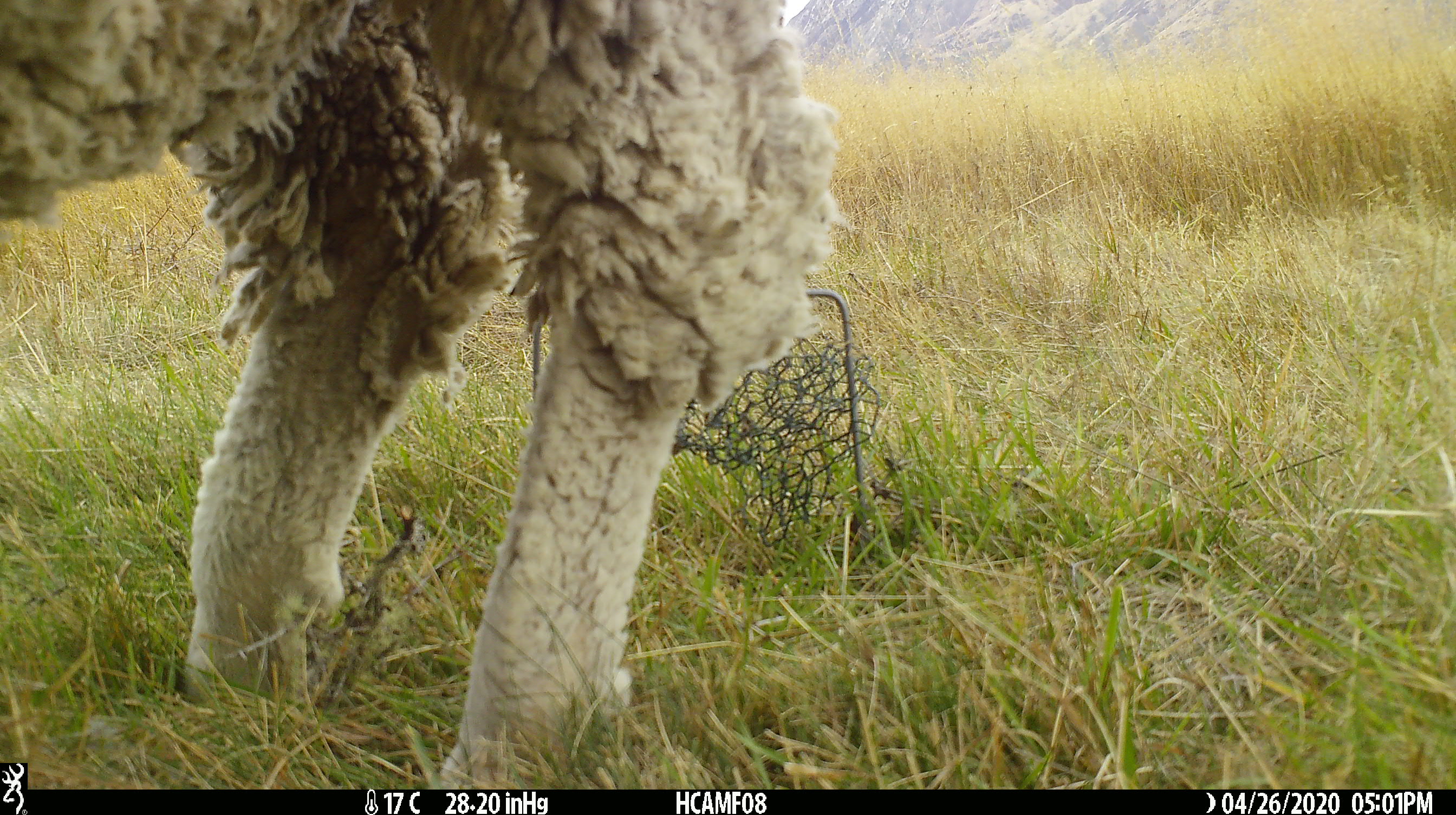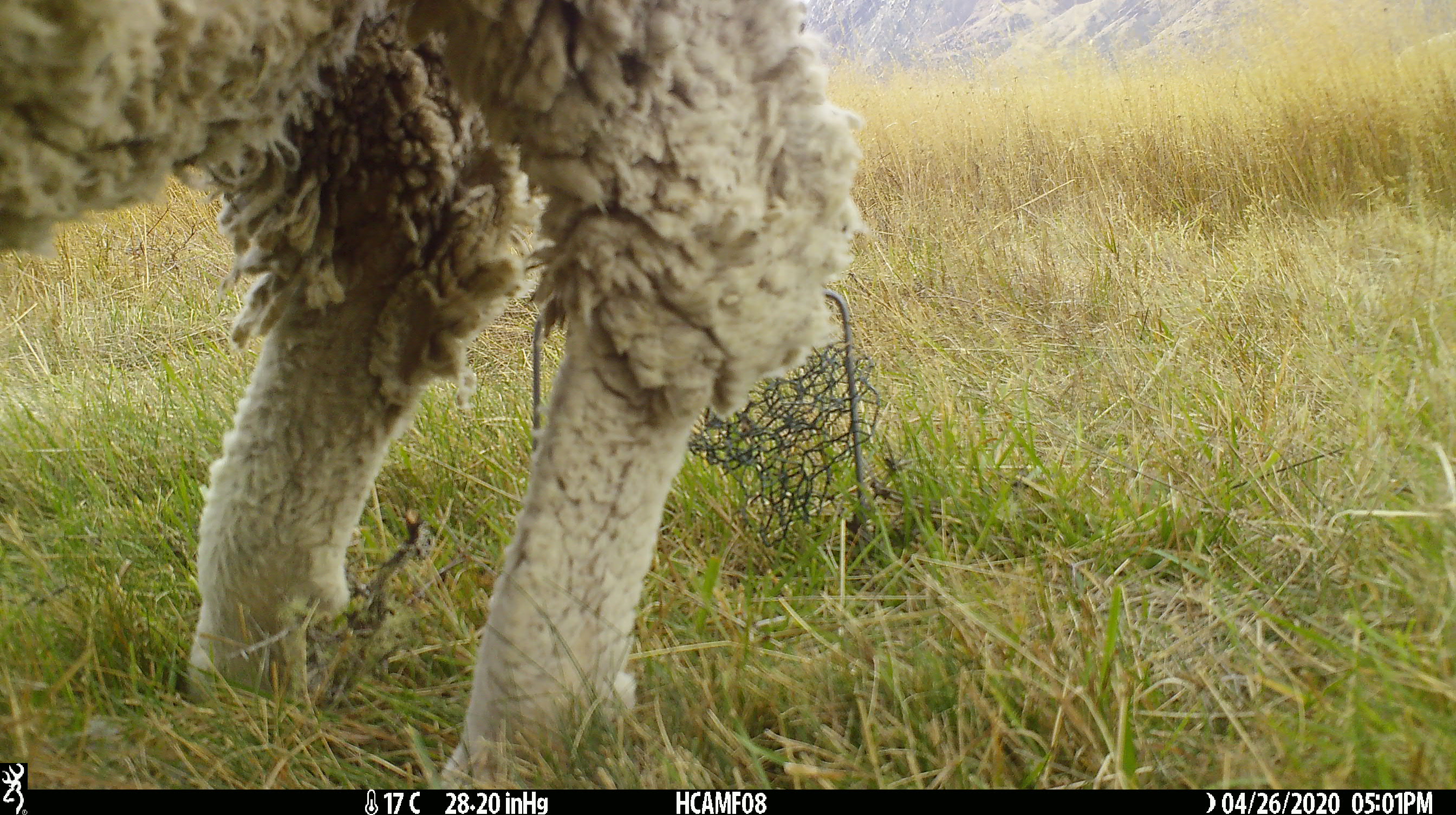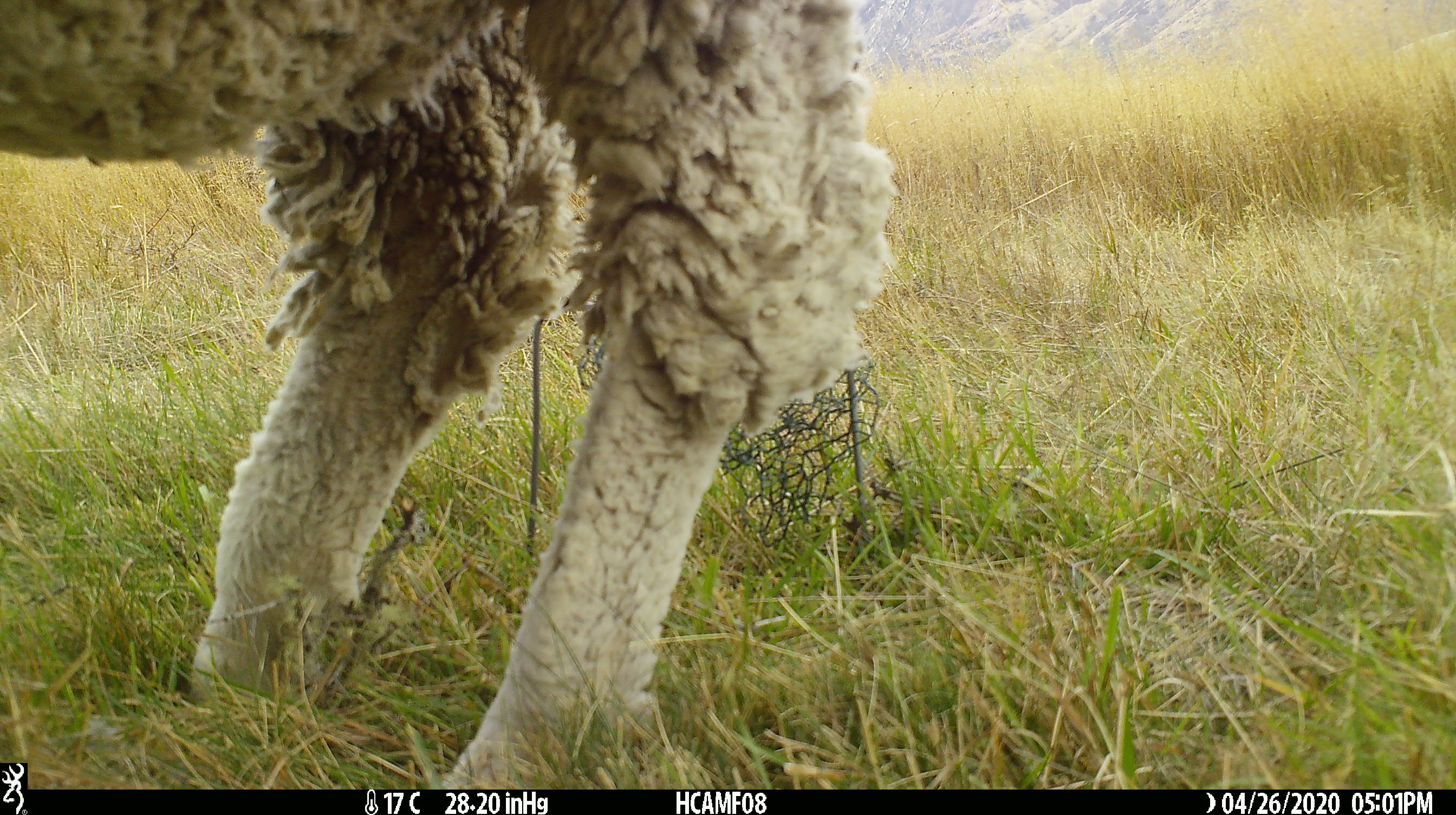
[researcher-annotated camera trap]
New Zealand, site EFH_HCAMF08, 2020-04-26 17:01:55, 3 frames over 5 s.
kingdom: Animalia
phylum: Chordata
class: Mammalia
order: Artiodactyla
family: Bovidae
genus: Ovis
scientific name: Ovis aries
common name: domestic sheep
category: sheep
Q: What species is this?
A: Sheep (domestic sheep) (Ovis aries).